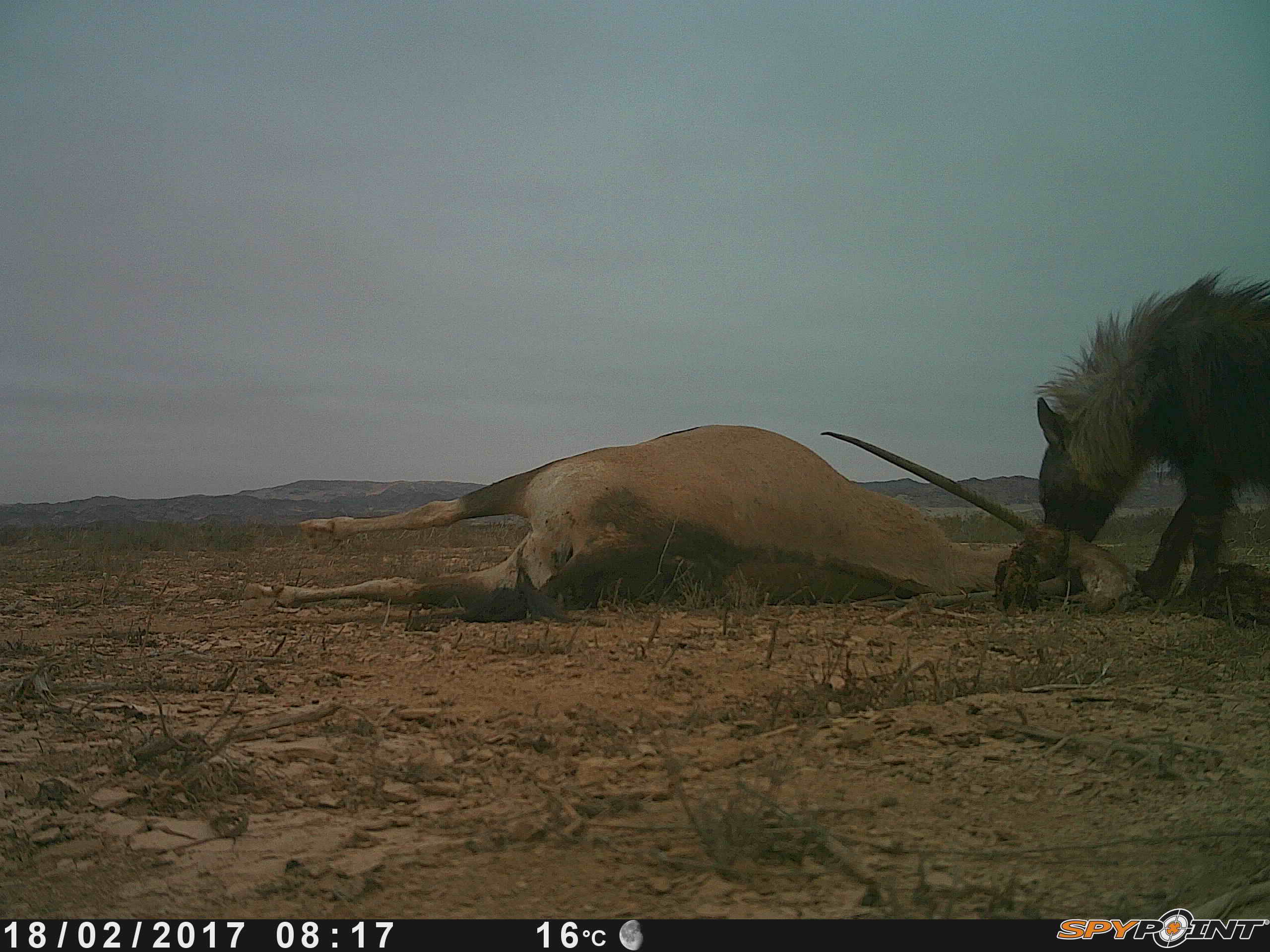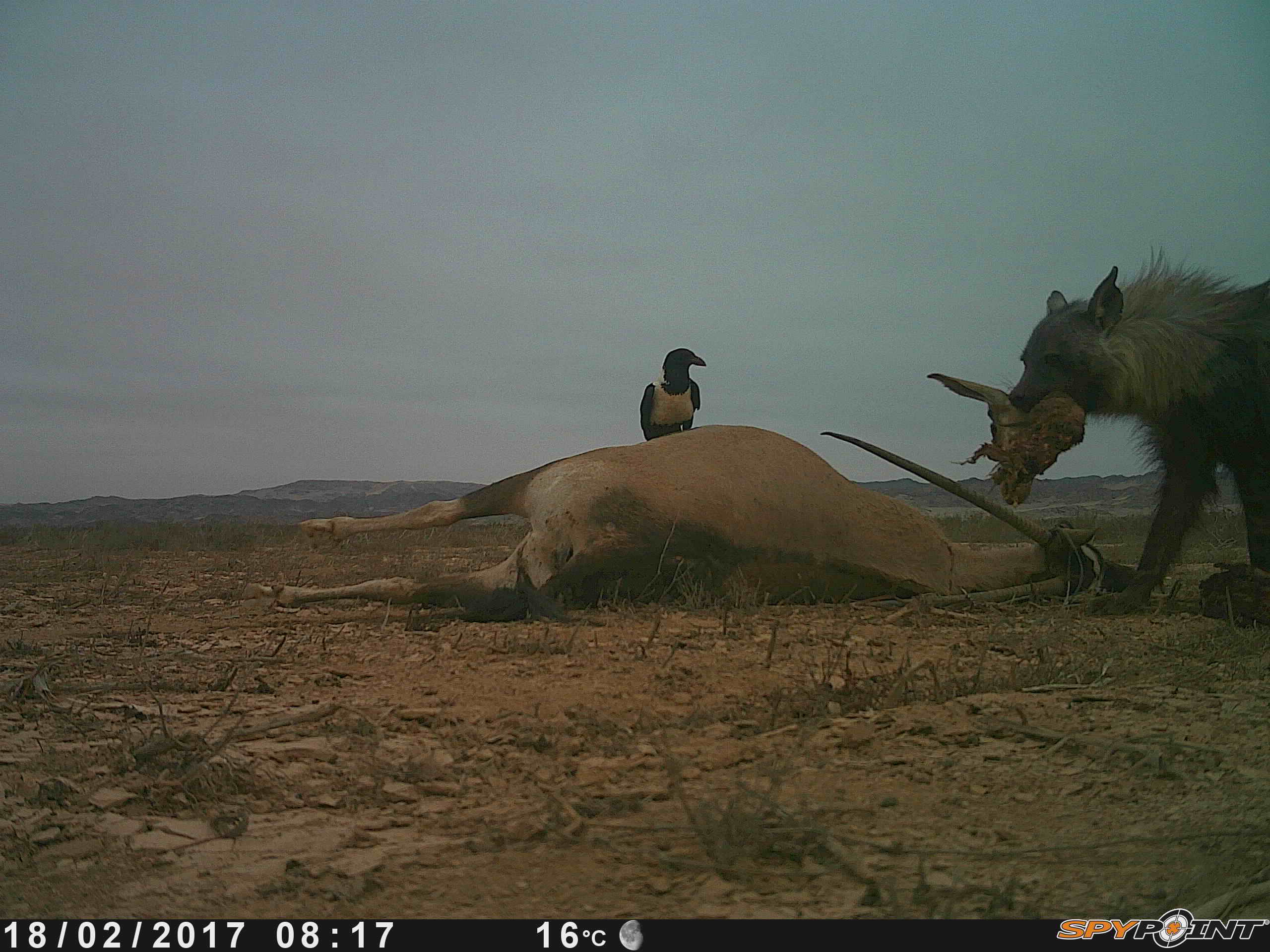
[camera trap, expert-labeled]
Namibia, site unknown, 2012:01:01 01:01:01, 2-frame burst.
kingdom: Animalia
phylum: Chordata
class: Mammalia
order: Carnivora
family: Hyaenidae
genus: Parahyaena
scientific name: Parahyaena brunnea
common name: brown hyena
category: hyaena brunnea